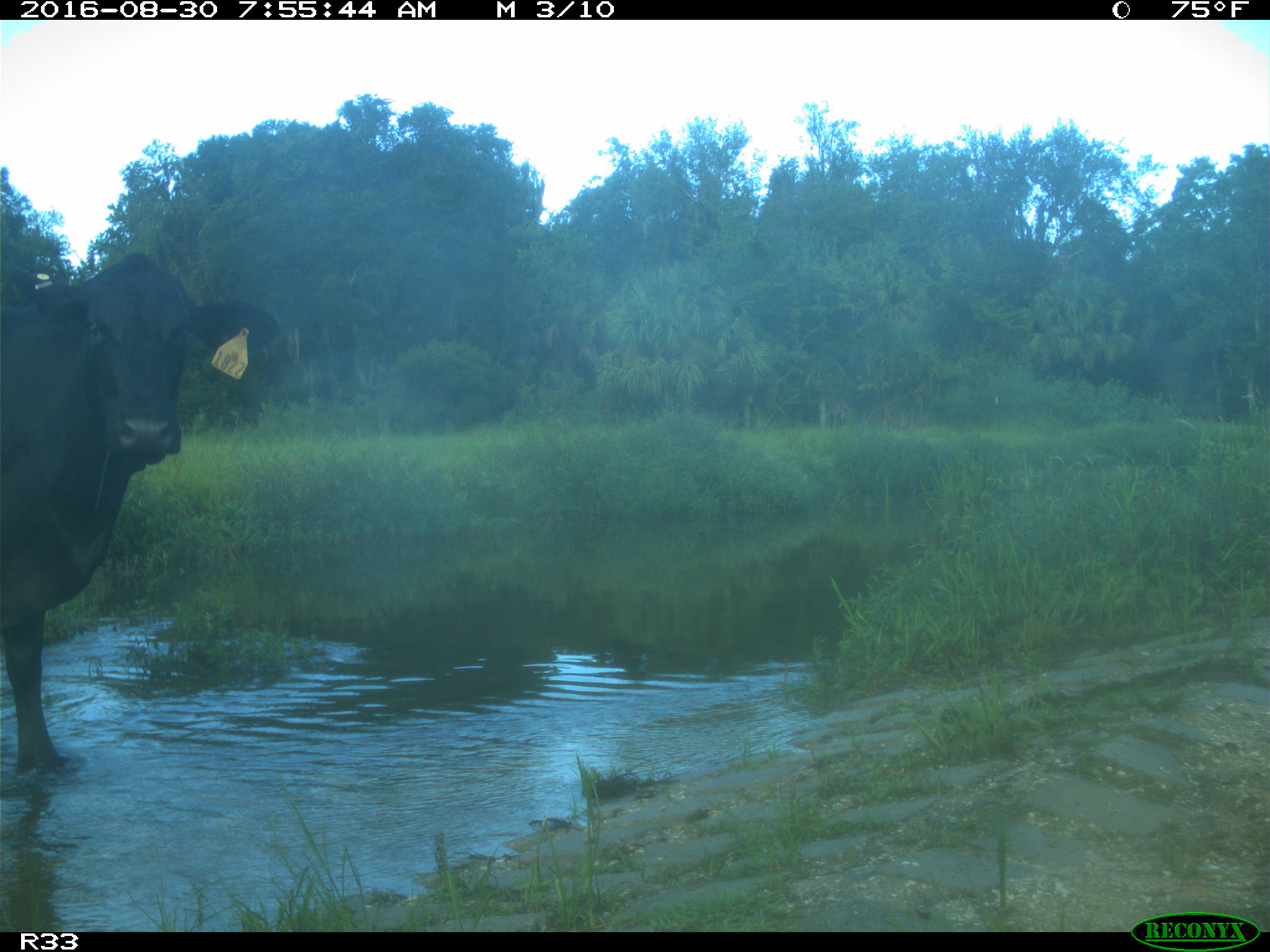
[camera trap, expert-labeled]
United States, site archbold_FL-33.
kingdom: Animalia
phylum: Chordata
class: Mammalia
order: Artiodactyla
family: Bovidae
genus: Bos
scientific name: Bos taurus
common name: domestic cow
Bos taurus (domestic cow).